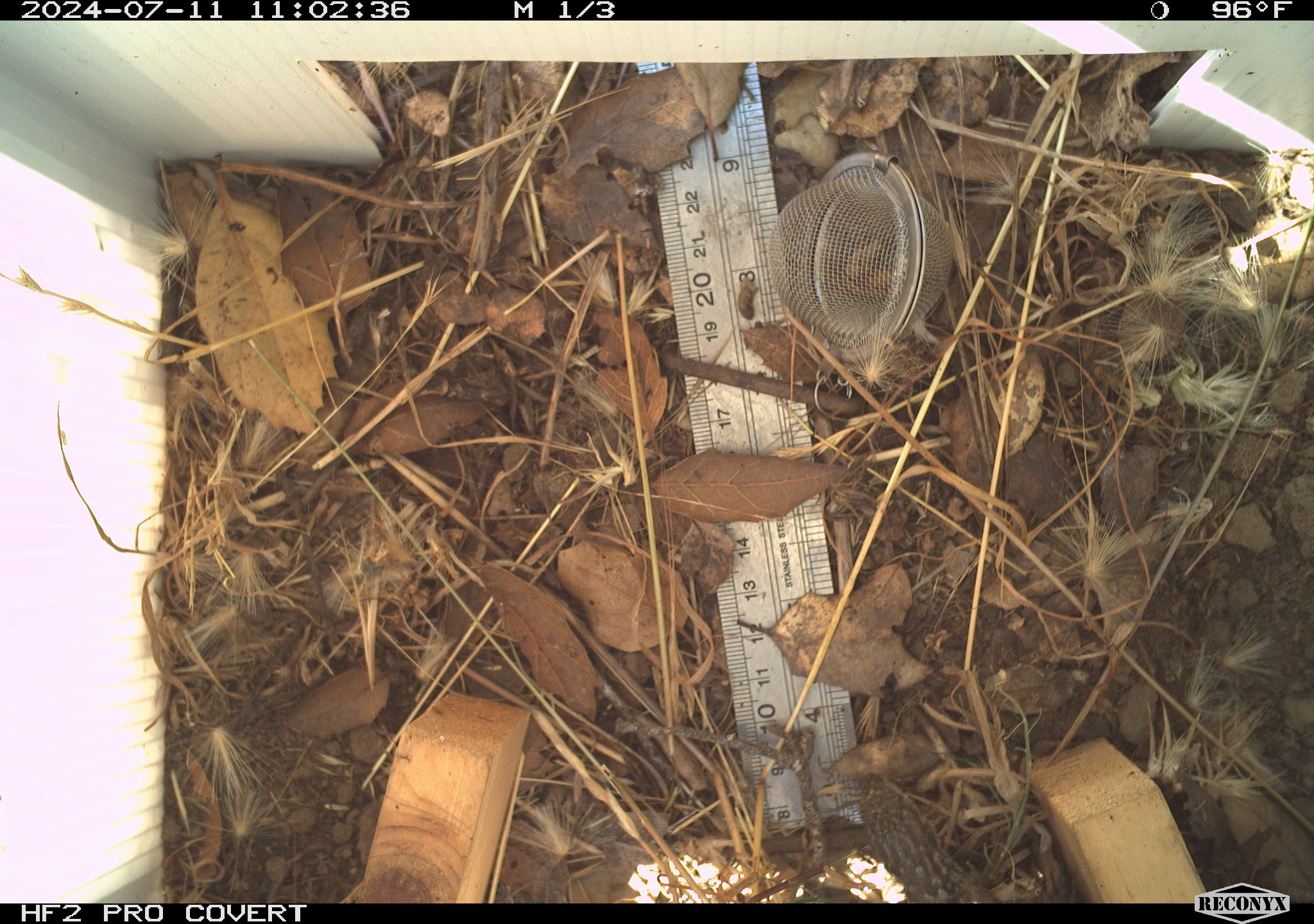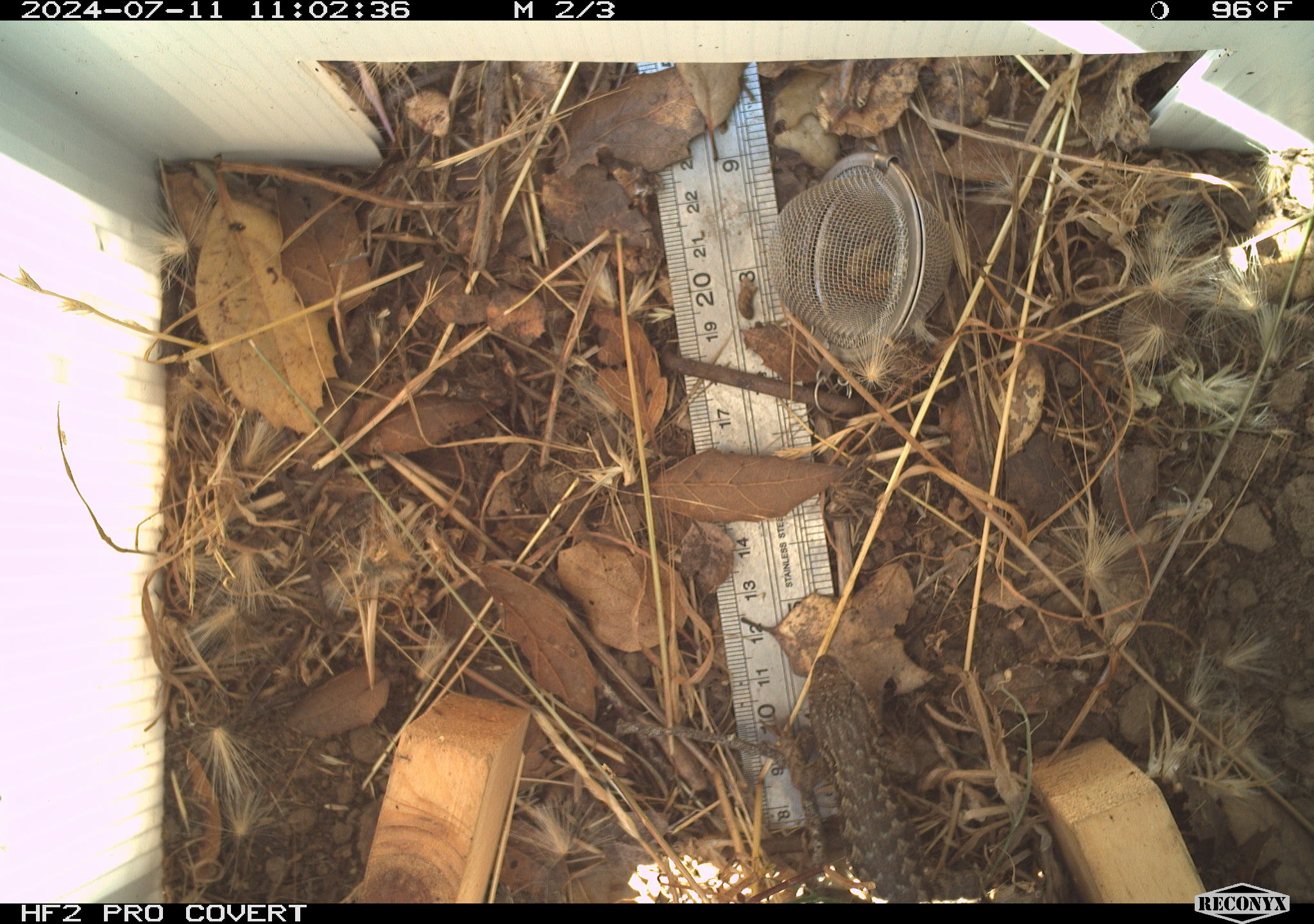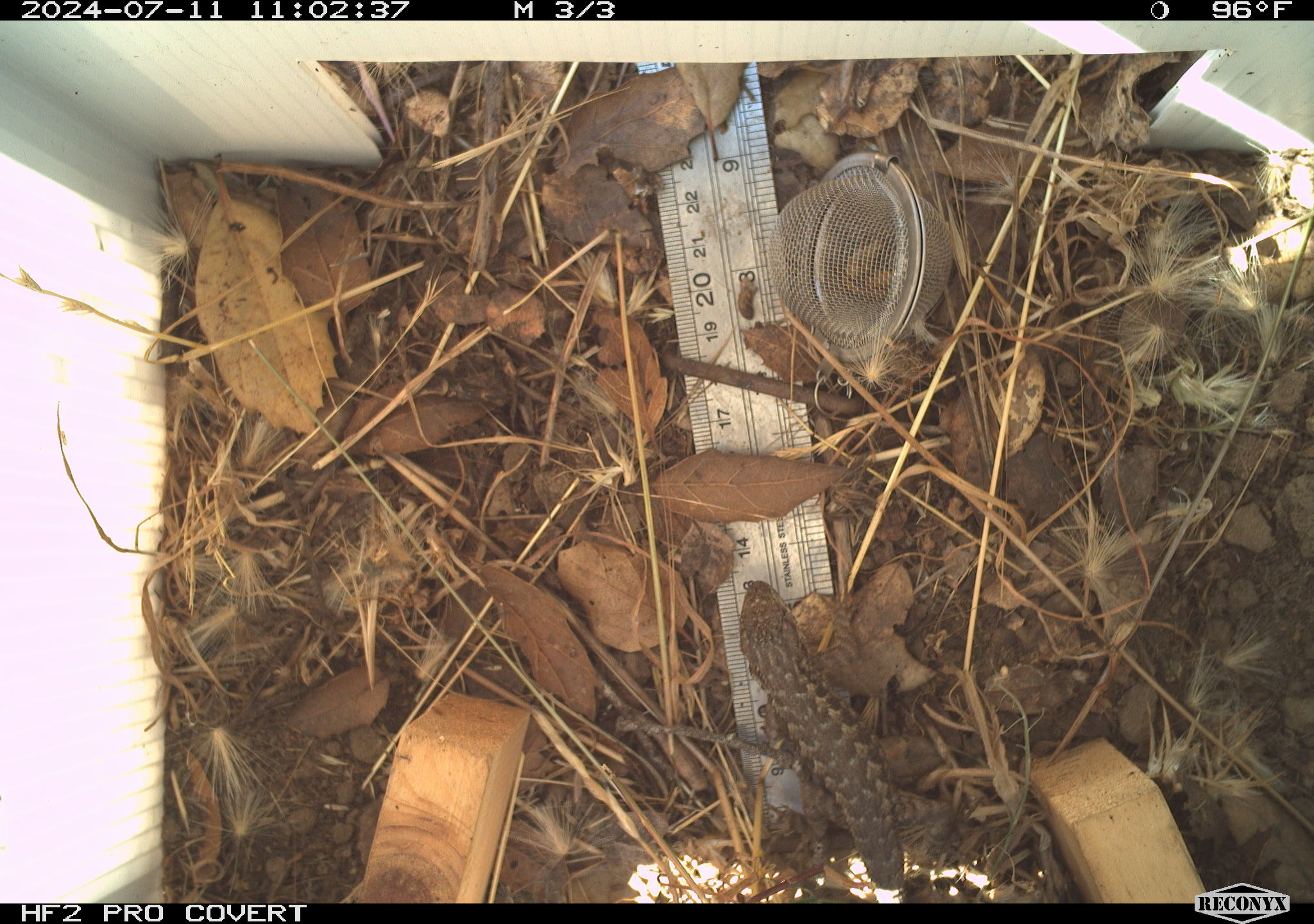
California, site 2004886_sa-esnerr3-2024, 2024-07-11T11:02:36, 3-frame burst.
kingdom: Animalia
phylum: Chordata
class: Reptilia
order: Squamata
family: Phrynosomatidae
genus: Sceloporus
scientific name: Sceloporus occidentalis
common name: western fence lizard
Western fence lizard (Sceloporus occidentalis).